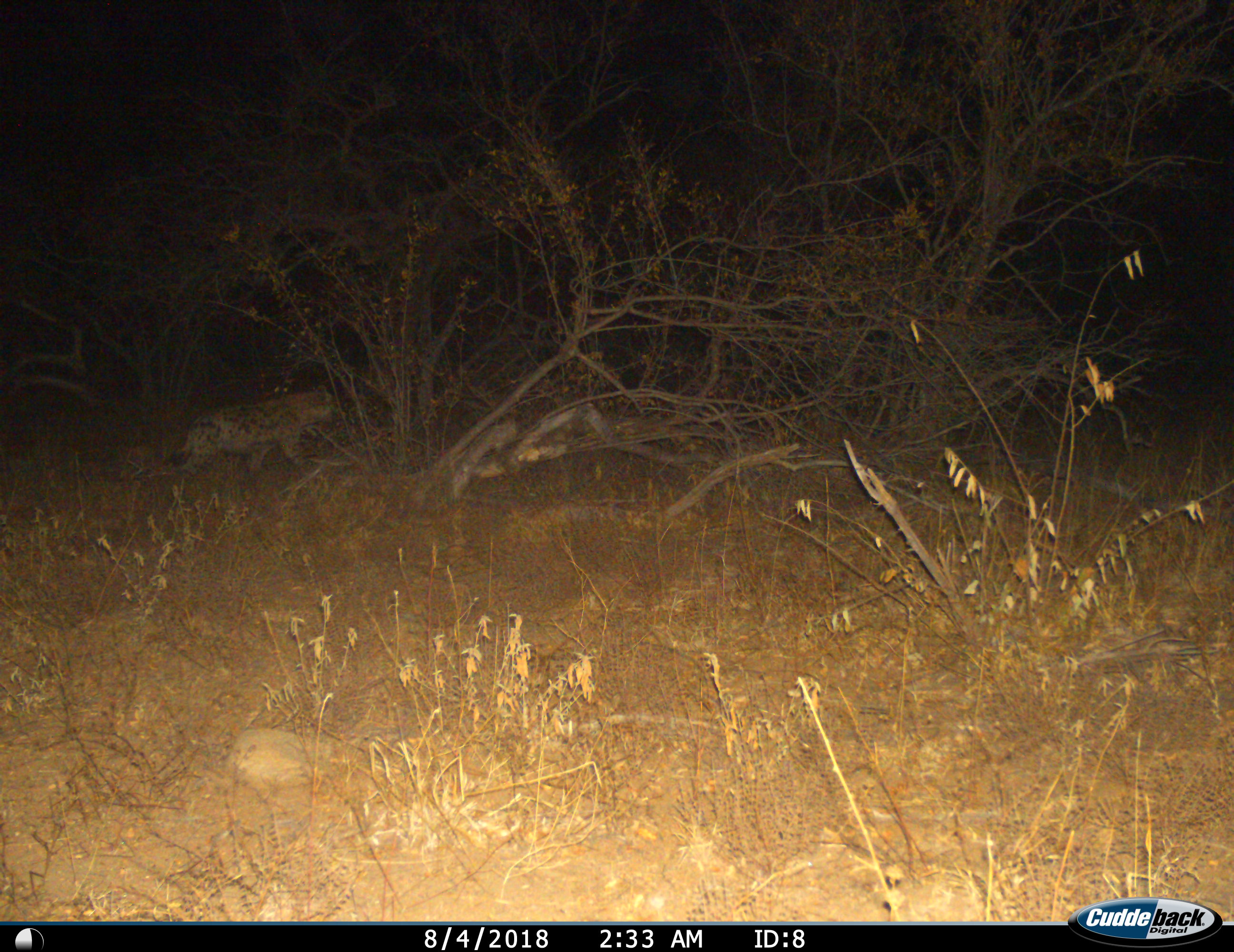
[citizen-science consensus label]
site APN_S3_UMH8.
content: unidentified animal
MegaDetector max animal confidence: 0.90